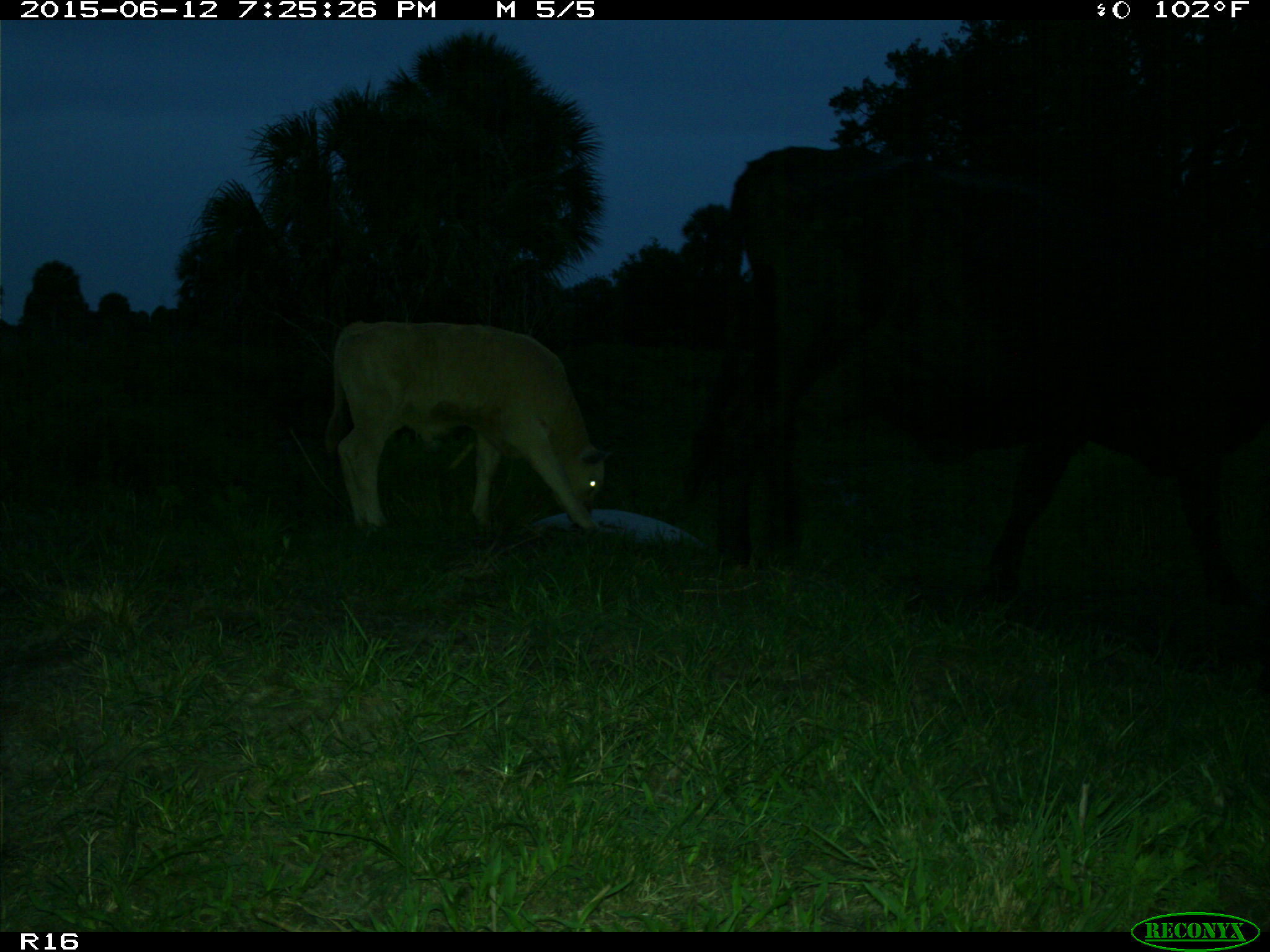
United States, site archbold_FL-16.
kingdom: Animalia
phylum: Chordata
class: Mammalia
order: Artiodactyla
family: Bovidae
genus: Bos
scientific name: Bos taurus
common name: domestic cow